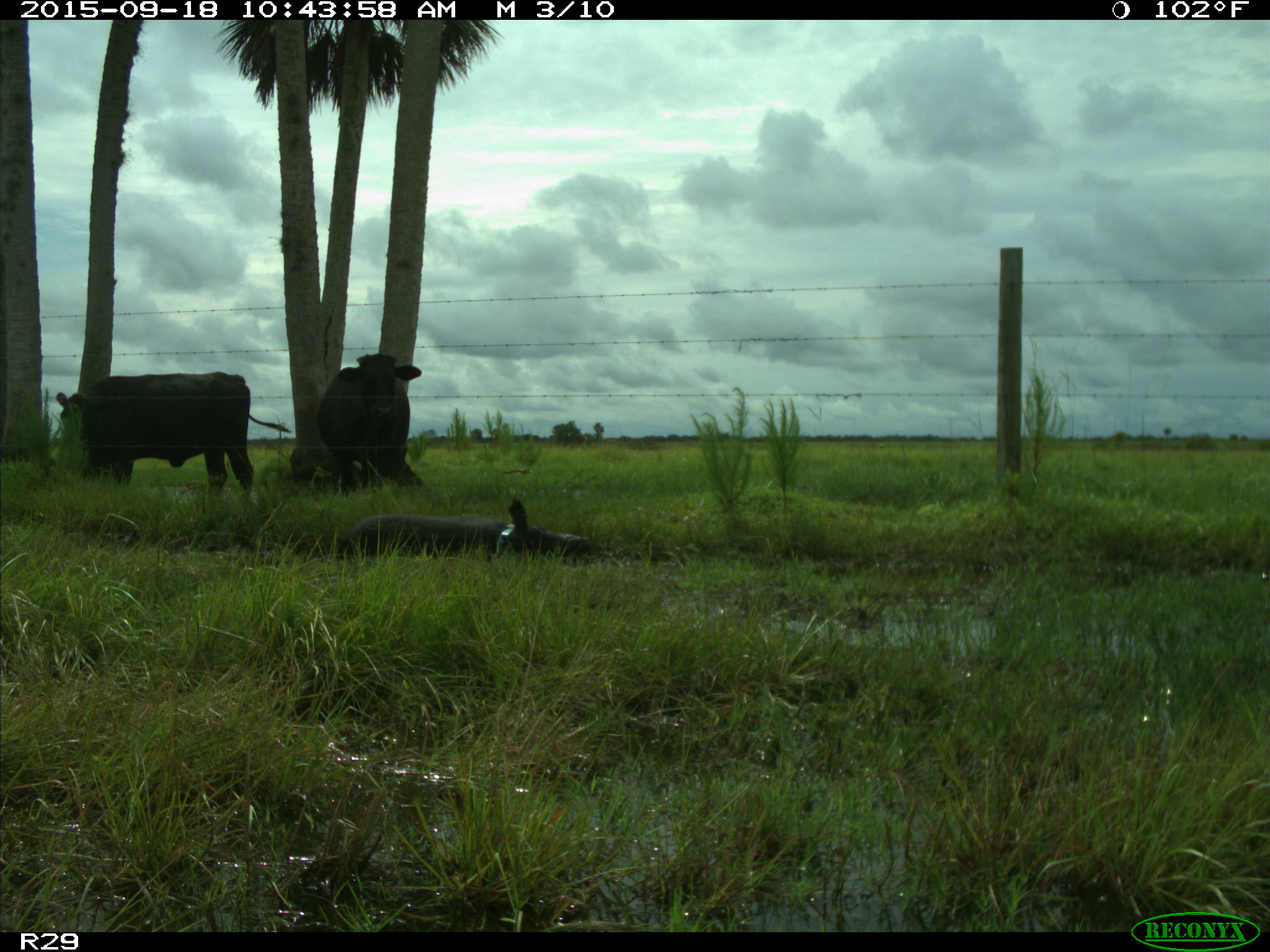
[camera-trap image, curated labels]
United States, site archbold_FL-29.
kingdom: Animalia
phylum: Chordata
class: Mammalia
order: Artiodactyla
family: Suidae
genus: Sus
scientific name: Sus scrofa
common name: wild boar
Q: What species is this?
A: Sus scrofa (wild boar).